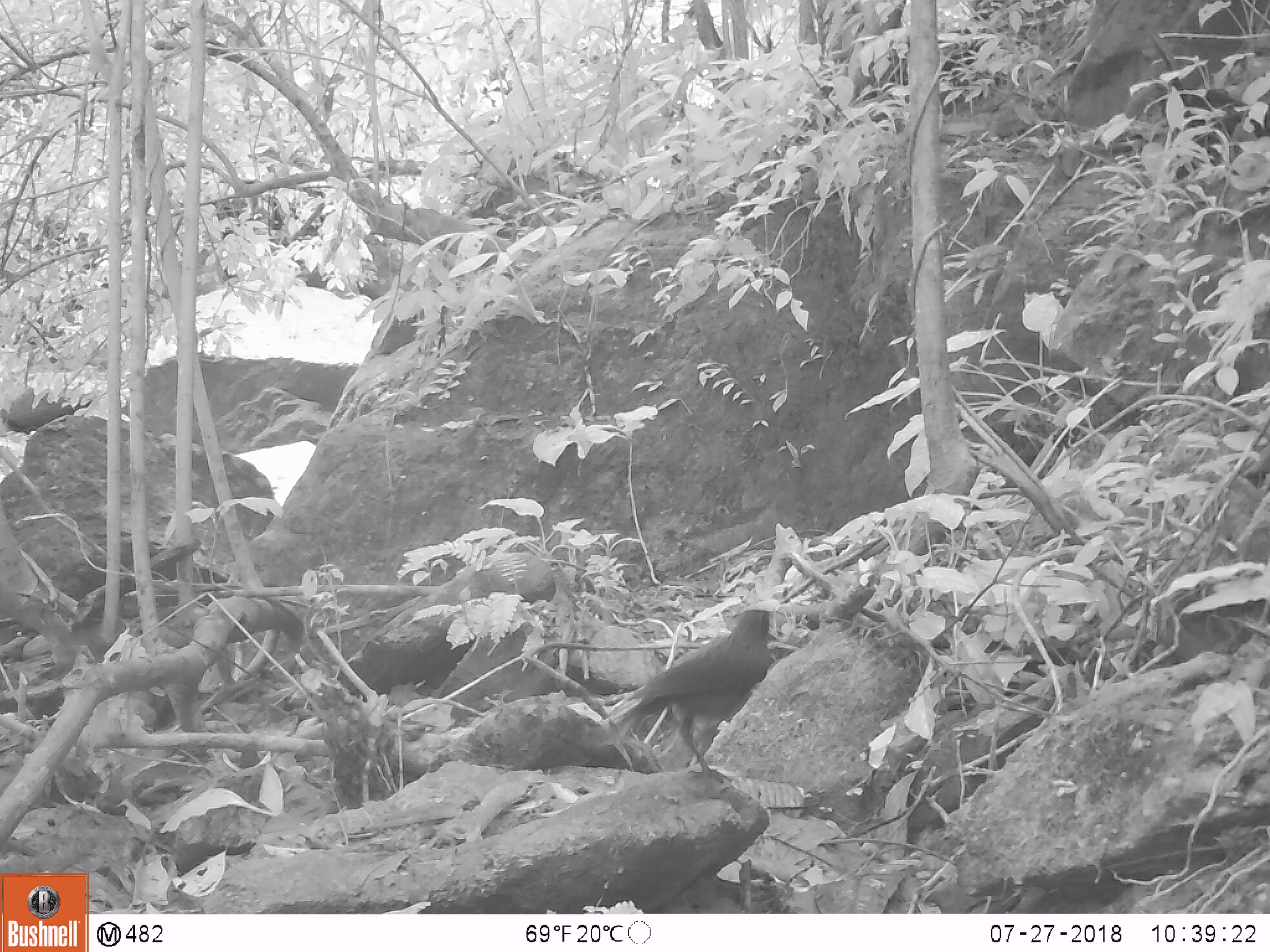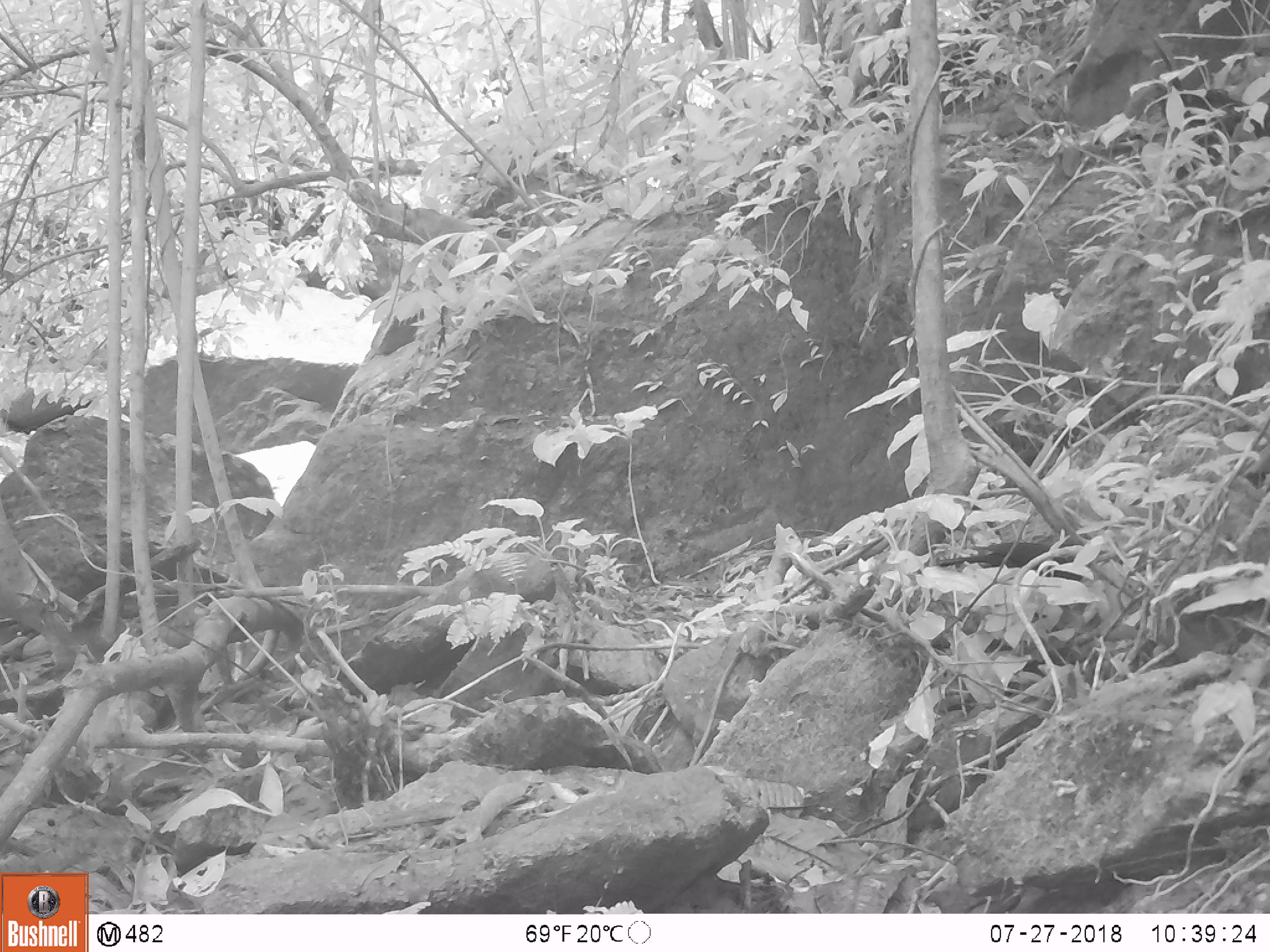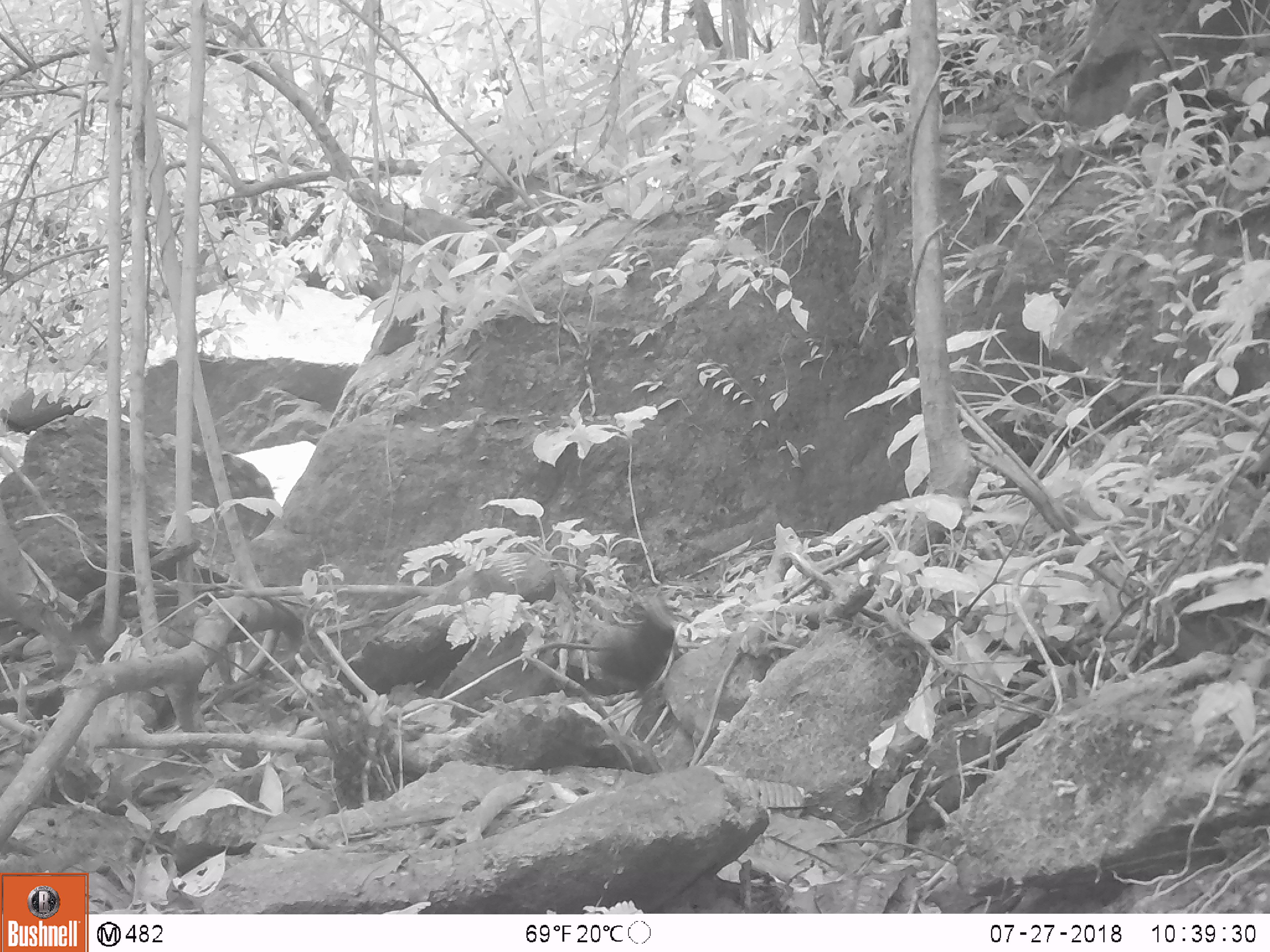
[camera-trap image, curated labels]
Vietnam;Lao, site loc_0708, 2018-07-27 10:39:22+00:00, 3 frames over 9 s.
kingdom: Animalia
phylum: Chordata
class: Aves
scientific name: Aves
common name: bird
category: unidentified bird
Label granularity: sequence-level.